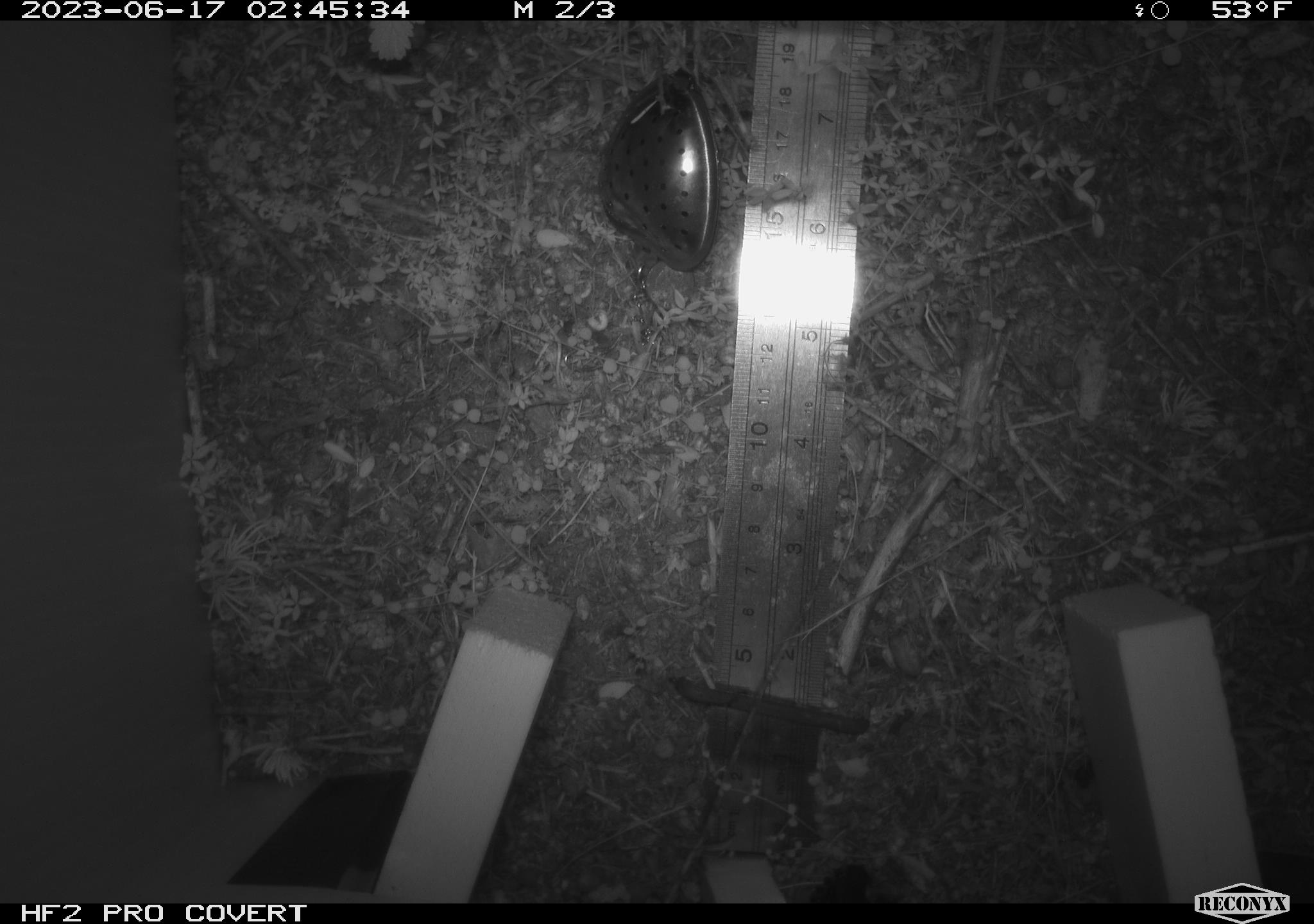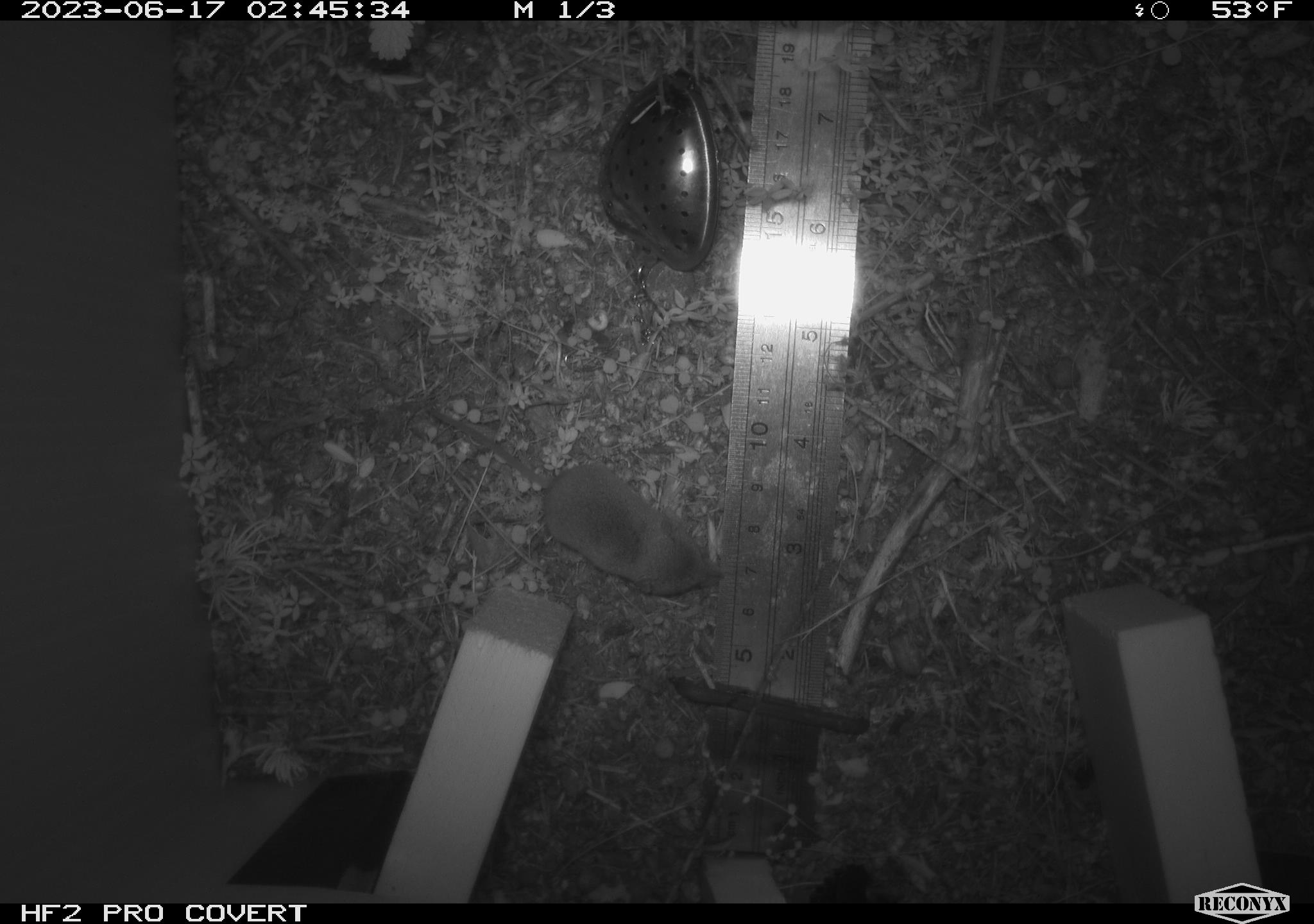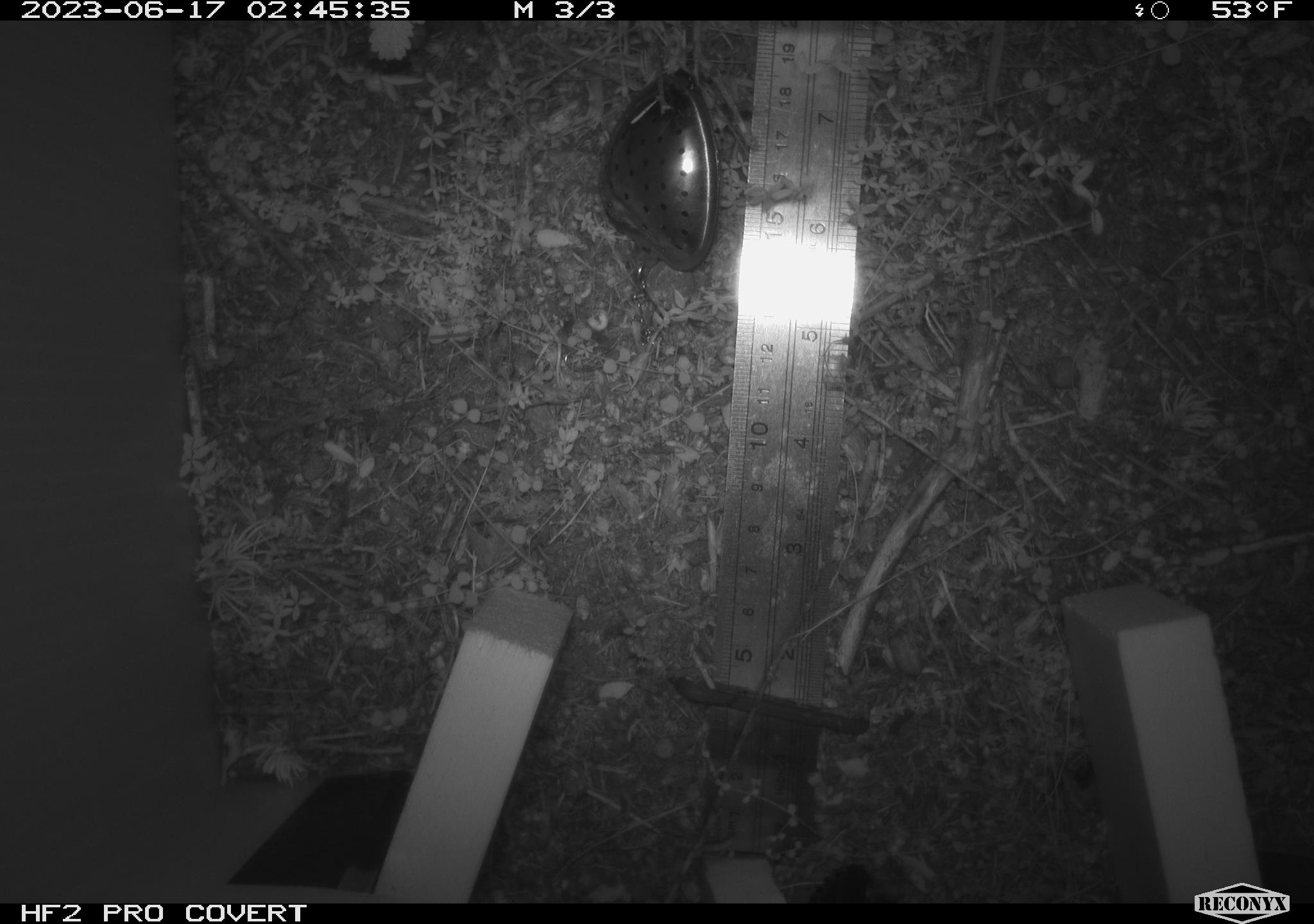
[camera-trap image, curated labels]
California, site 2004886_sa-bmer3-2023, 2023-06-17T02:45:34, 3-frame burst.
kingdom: Animalia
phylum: Chordata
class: Mammalia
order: Rodentia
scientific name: Rodentia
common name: mouse species